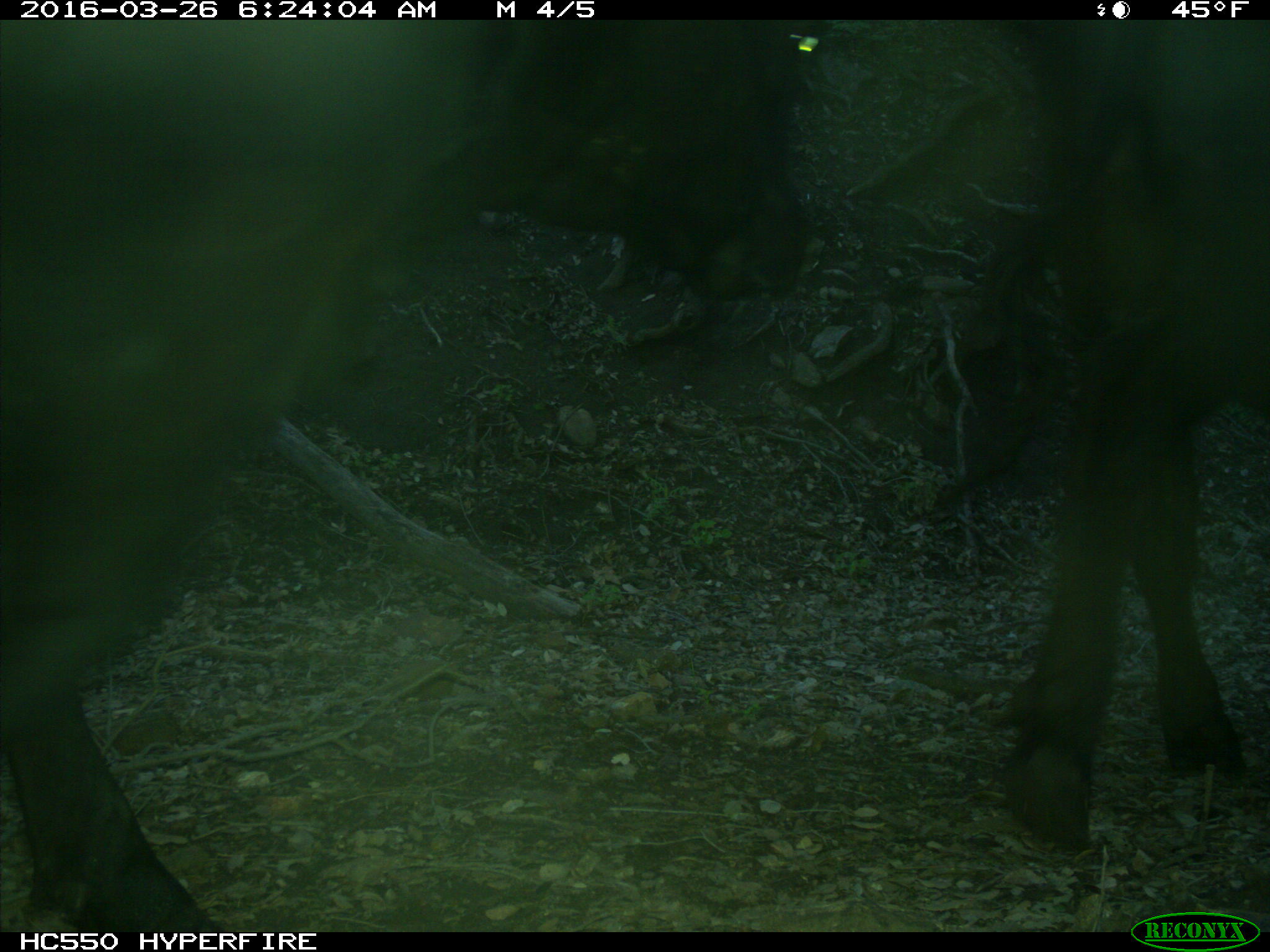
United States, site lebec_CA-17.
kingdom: Animalia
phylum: Chordata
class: Mammalia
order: Artiodactyla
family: Bovidae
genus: Bos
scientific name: Bos taurus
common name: domestic cow